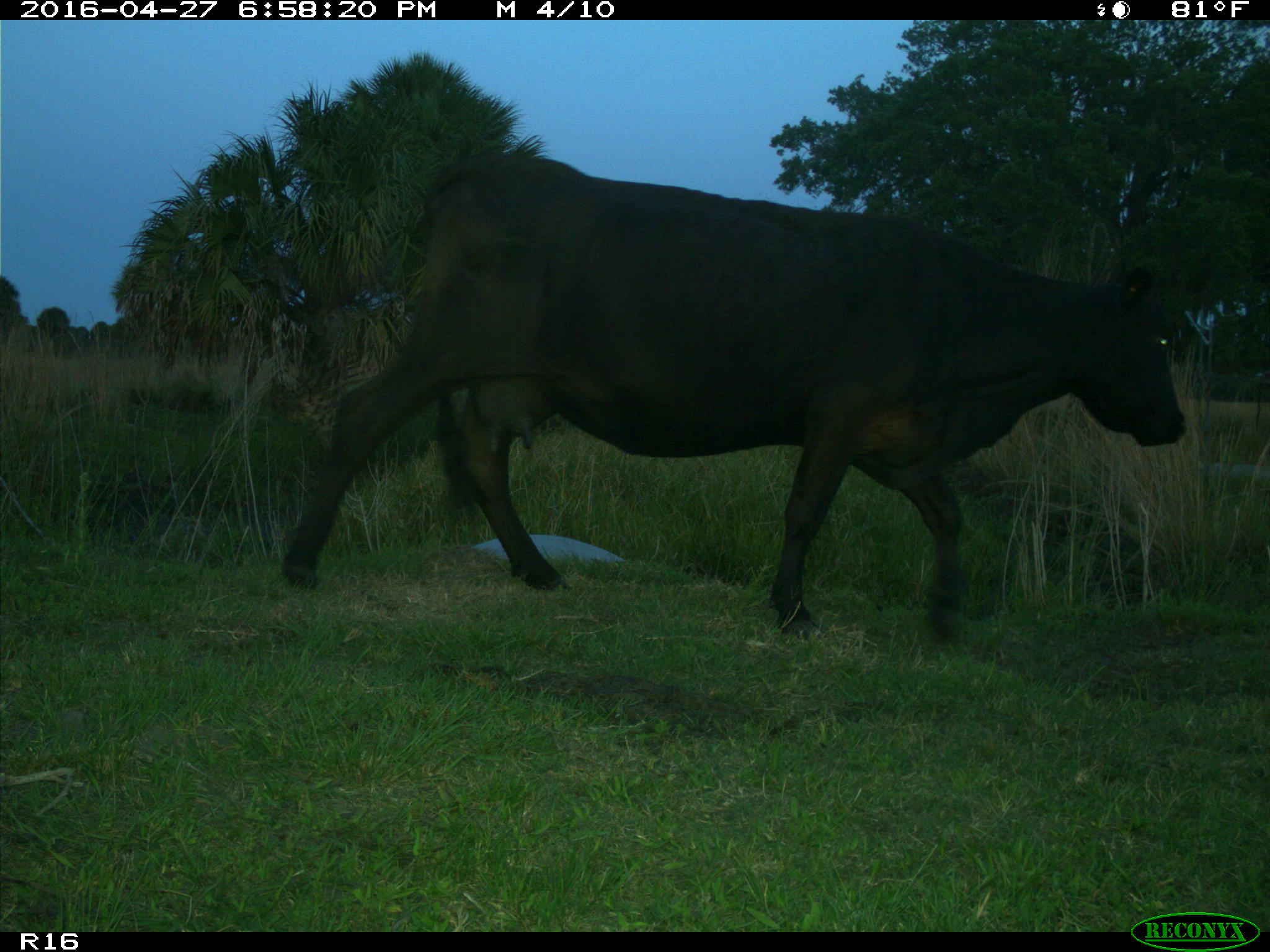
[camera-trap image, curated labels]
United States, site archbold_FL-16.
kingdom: Animalia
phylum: Chordata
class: Mammalia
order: Artiodactyla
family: Bovidae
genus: Bos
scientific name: Bos taurus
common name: domestic cow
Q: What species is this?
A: Bos taurus (domestic cow).